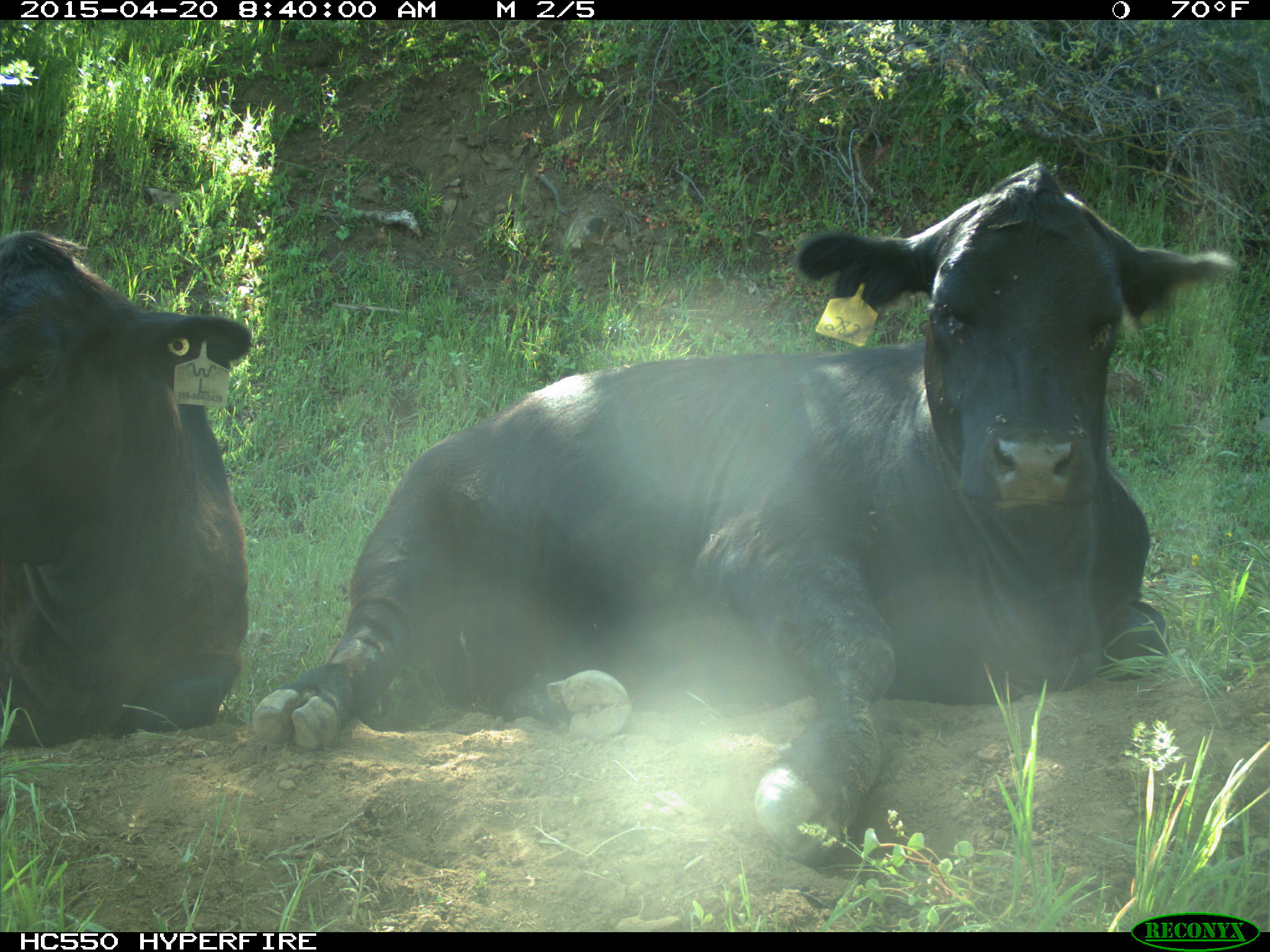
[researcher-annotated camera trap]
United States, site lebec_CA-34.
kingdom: Animalia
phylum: Chordata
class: Mammalia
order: Artiodactyla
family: Bovidae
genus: Bos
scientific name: Bos taurus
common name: domestic cow